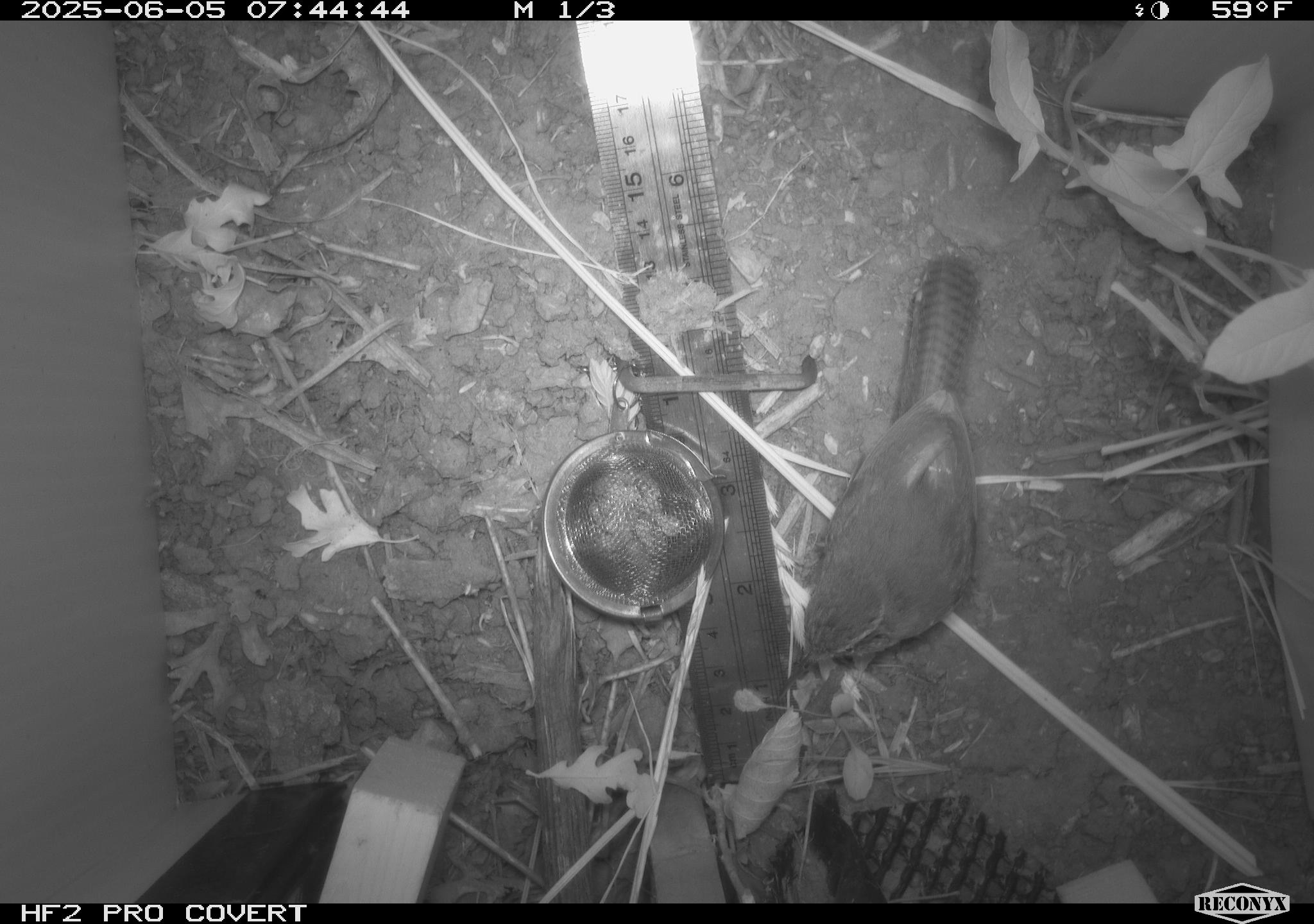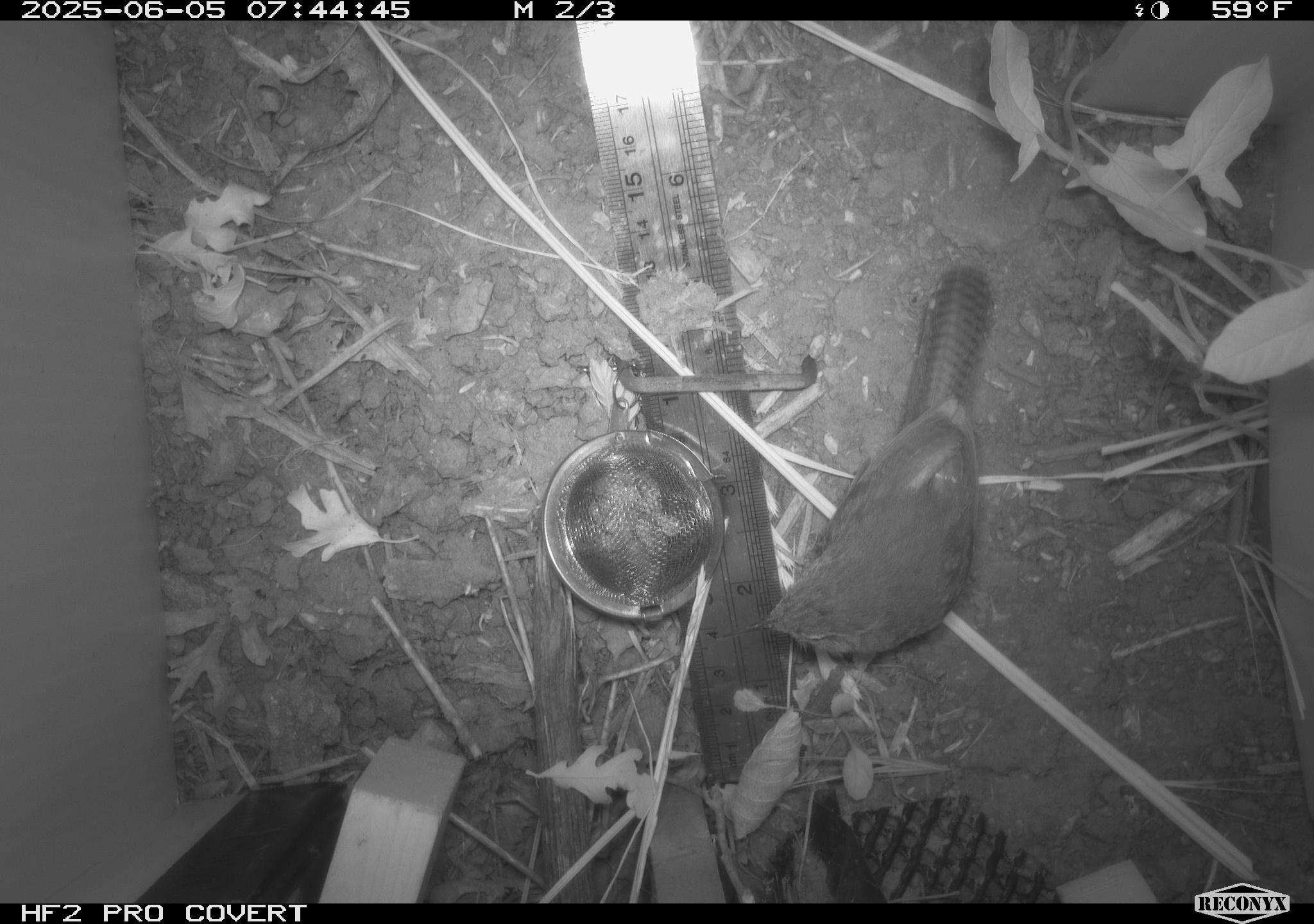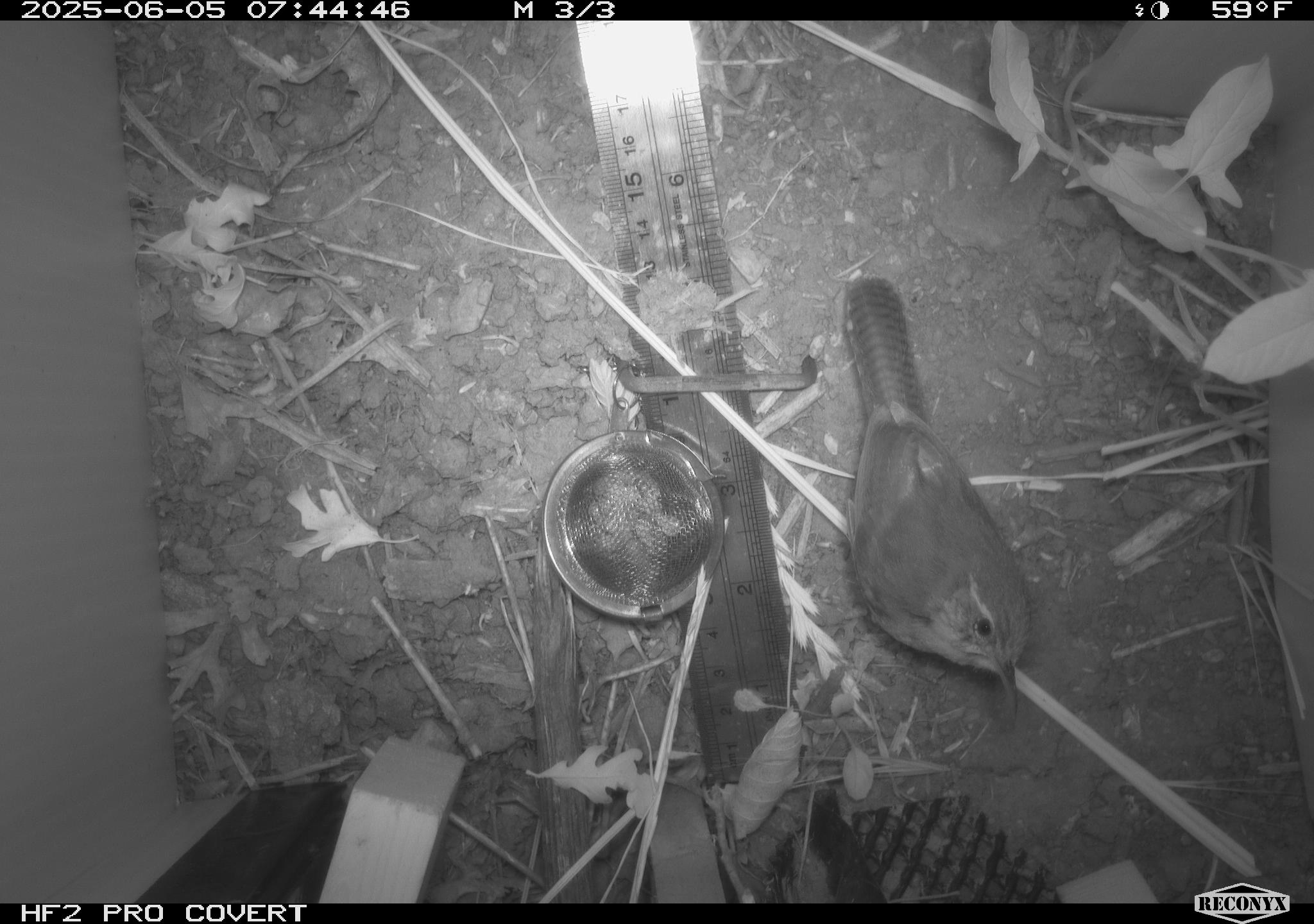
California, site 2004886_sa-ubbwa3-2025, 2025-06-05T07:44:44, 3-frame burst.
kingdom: Animalia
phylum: Chordata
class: Aves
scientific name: Aves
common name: bird